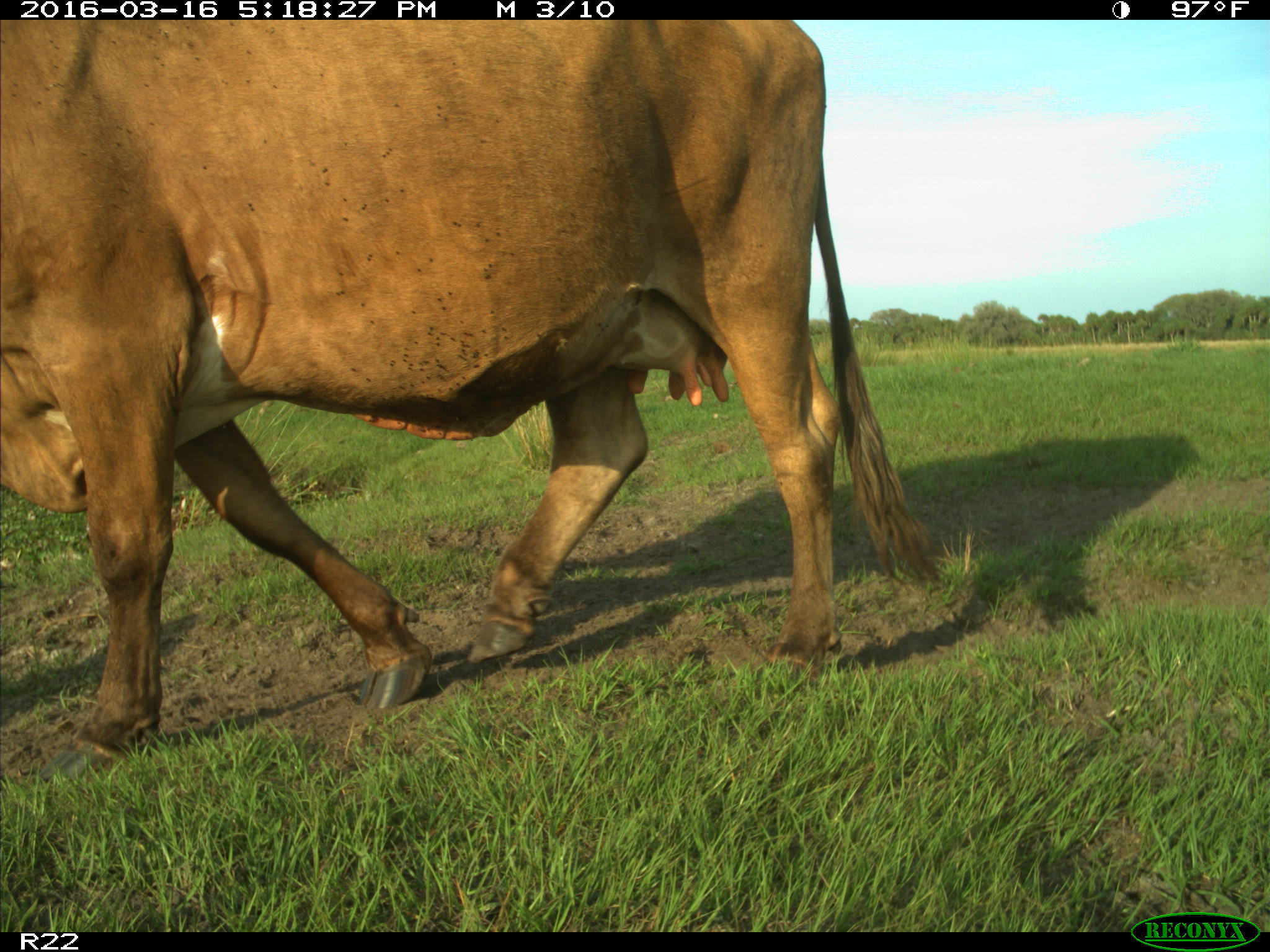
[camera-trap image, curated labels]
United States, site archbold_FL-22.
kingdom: Animalia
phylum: Chordata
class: Mammalia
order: Artiodactyla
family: Bovidae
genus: Bos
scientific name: Bos taurus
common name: domestic cow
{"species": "Bos taurus (domestic cow)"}